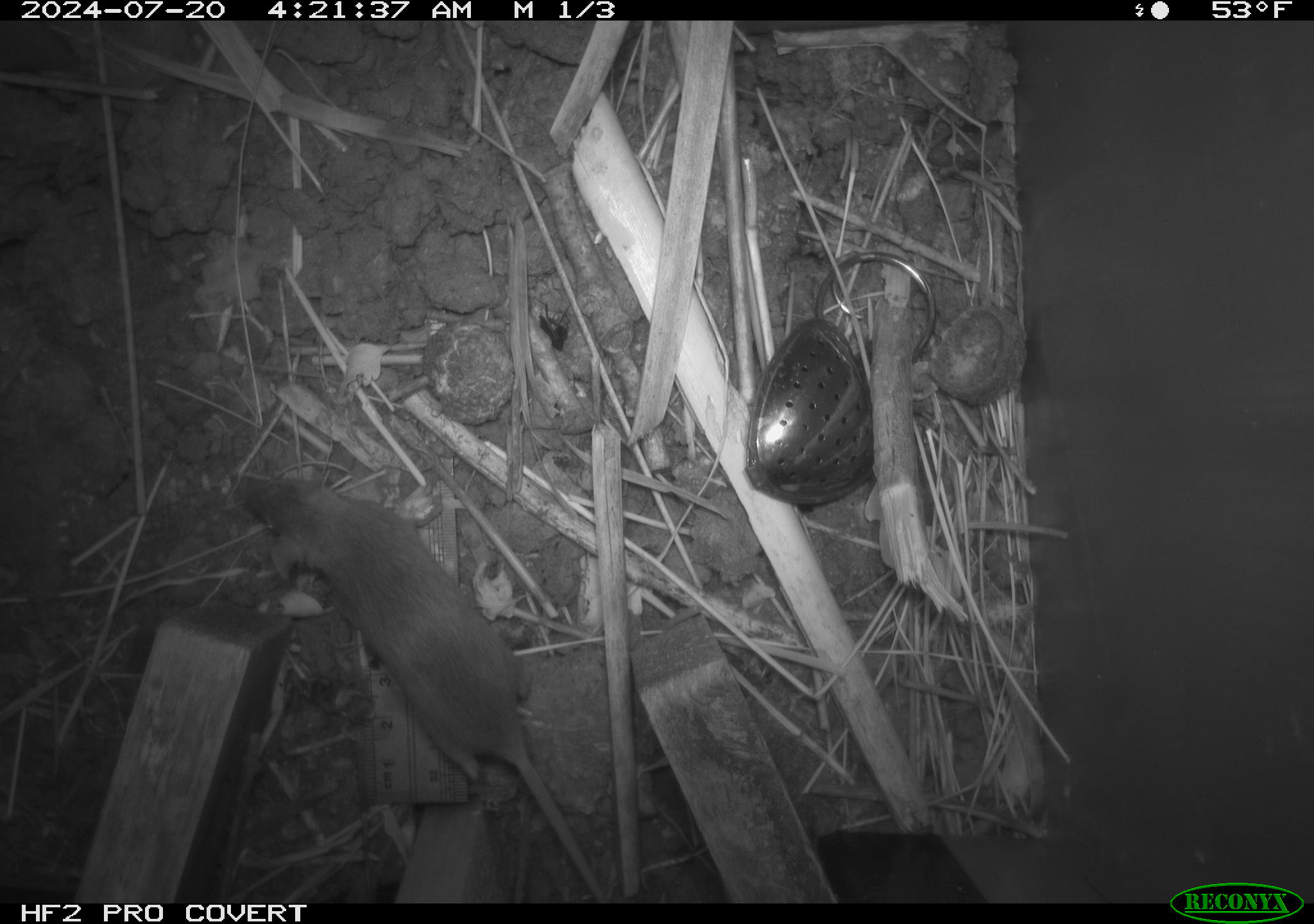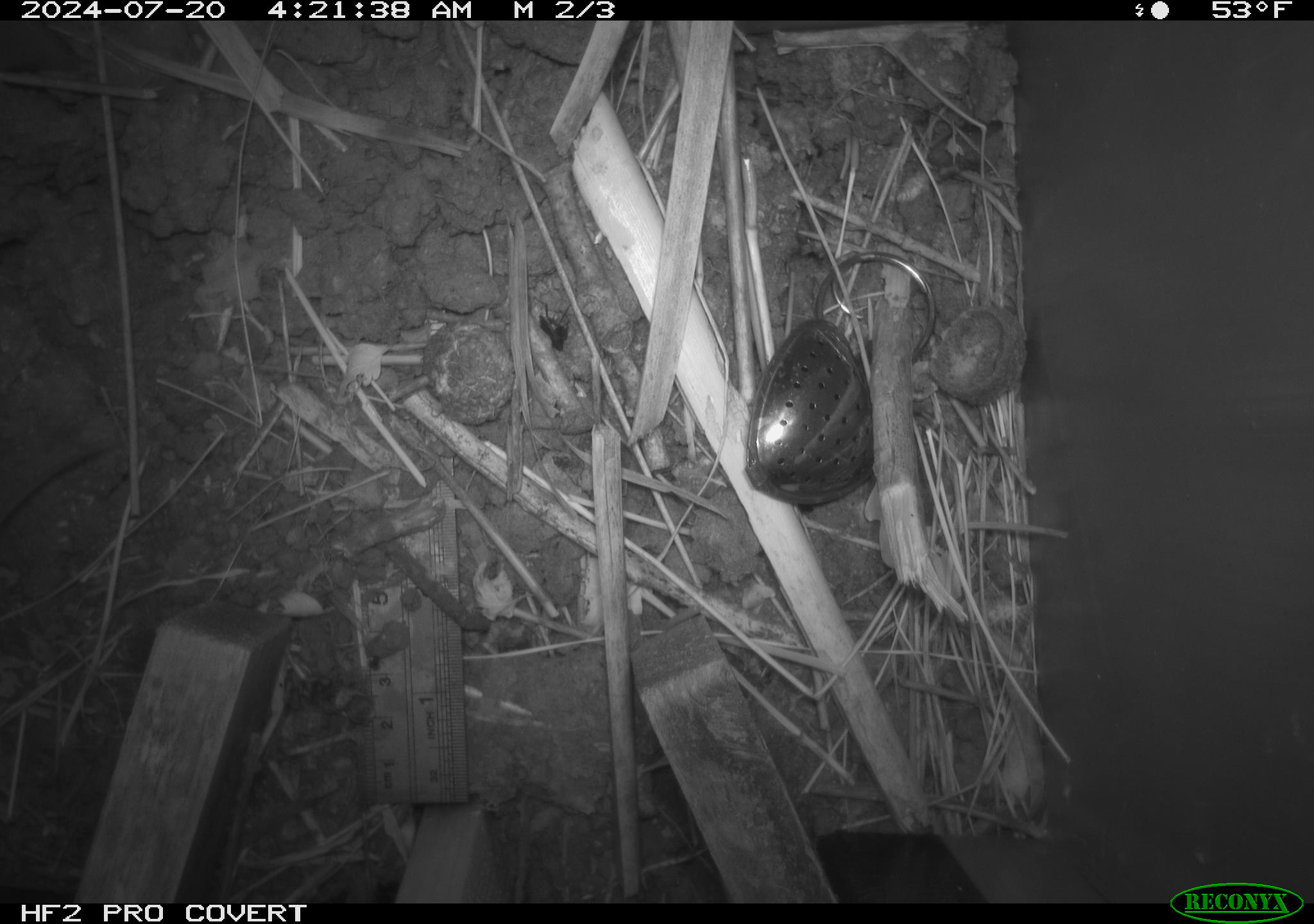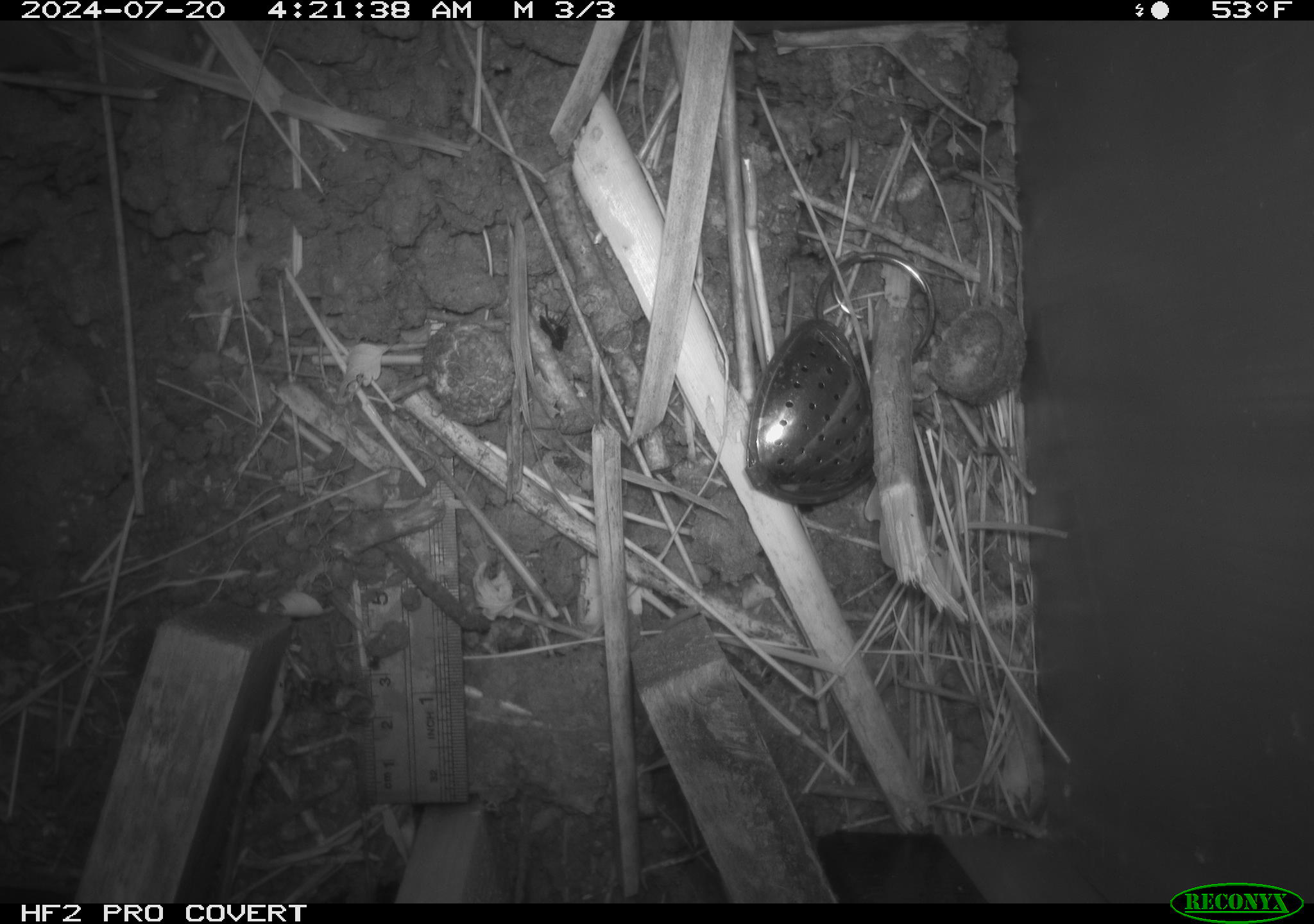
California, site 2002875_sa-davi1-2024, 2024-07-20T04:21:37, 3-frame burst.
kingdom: Animalia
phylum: Chordata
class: Mammalia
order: Rodentia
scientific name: Rodentia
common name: mouse species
Mouse species (Rodentia).